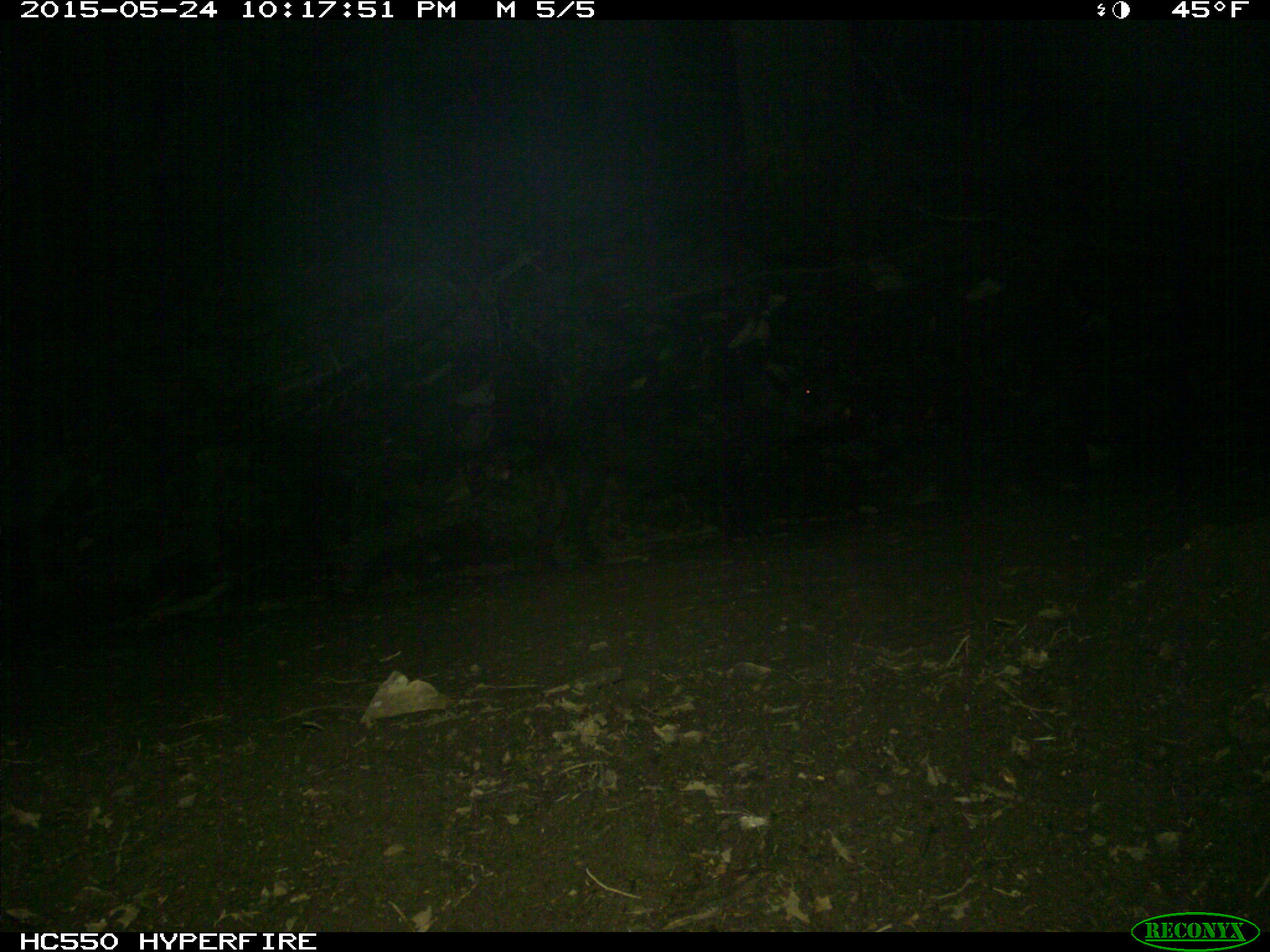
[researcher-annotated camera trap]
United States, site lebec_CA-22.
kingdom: Animalia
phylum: Chordata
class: Mammalia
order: Artiodactyla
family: Suidae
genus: Sus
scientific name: Sus scrofa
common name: wild boar